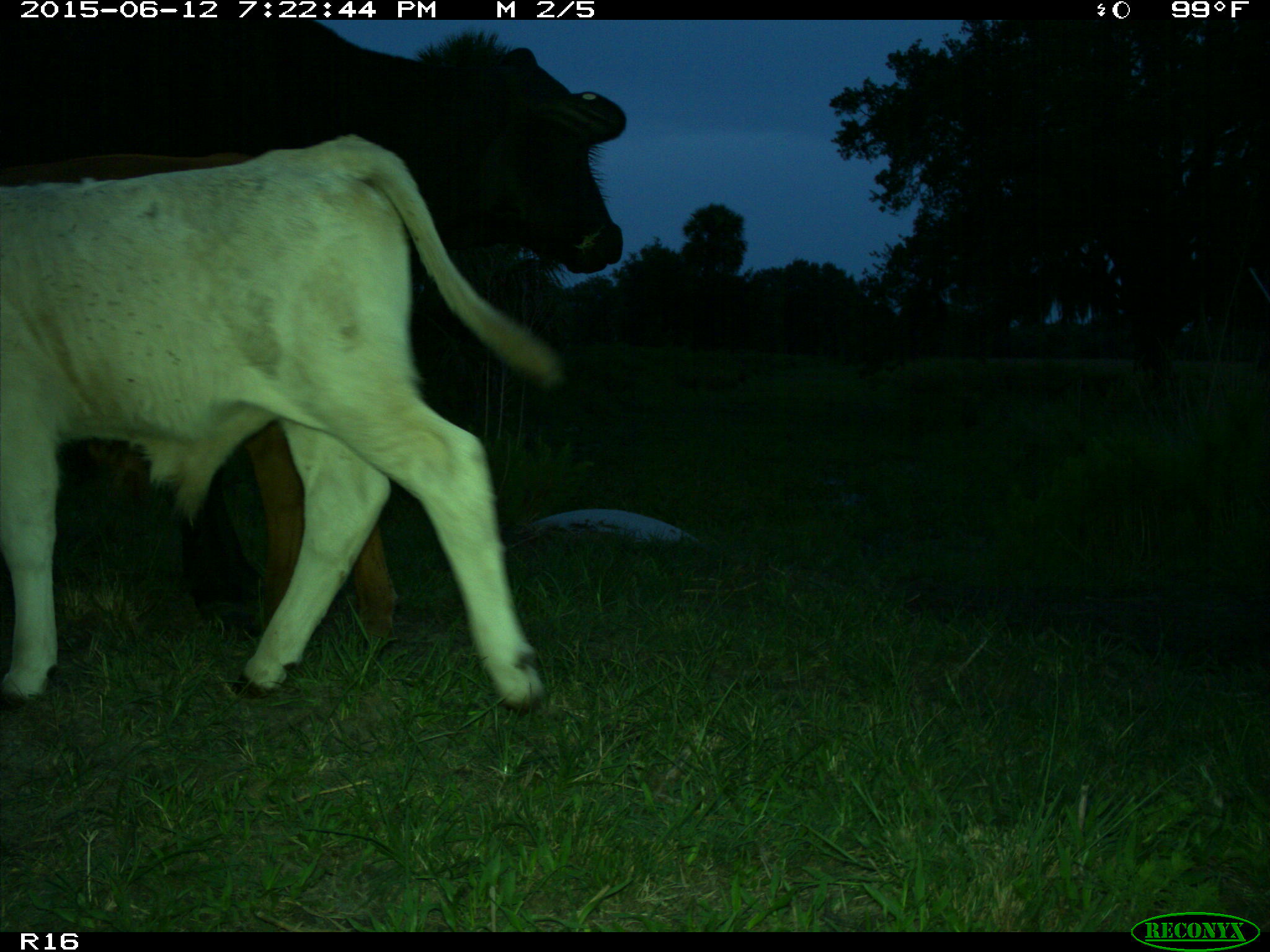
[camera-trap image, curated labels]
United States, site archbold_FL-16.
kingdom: Animalia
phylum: Chordata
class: Mammalia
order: Artiodactyla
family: Bovidae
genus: Bos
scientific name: Bos taurus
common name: domestic cow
Bos taurus (domestic cow).